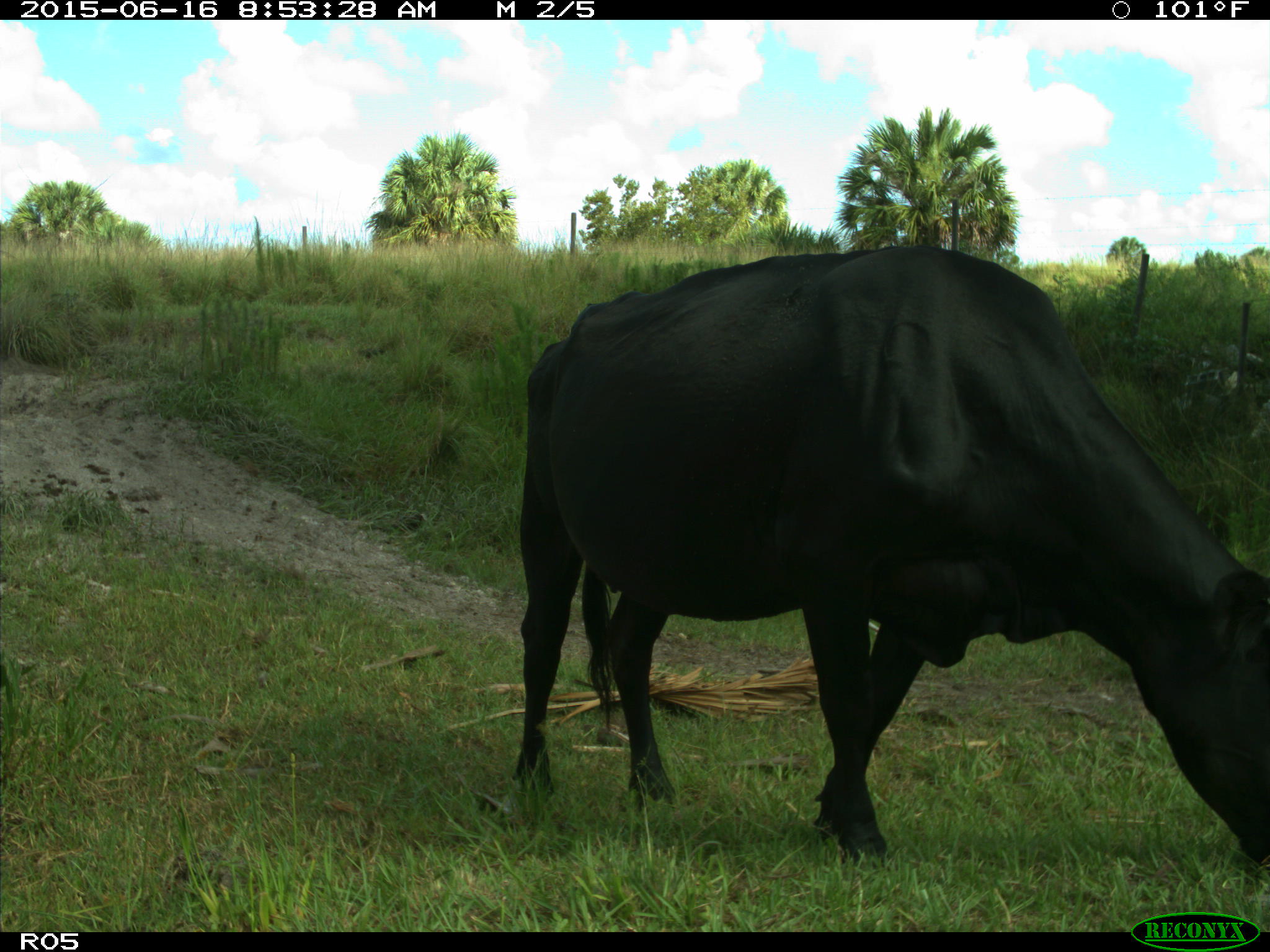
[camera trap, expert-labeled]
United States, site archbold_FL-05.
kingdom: Animalia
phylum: Chordata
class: Mammalia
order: Artiodactyla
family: Bovidae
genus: Bos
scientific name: Bos taurus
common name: domestic cow